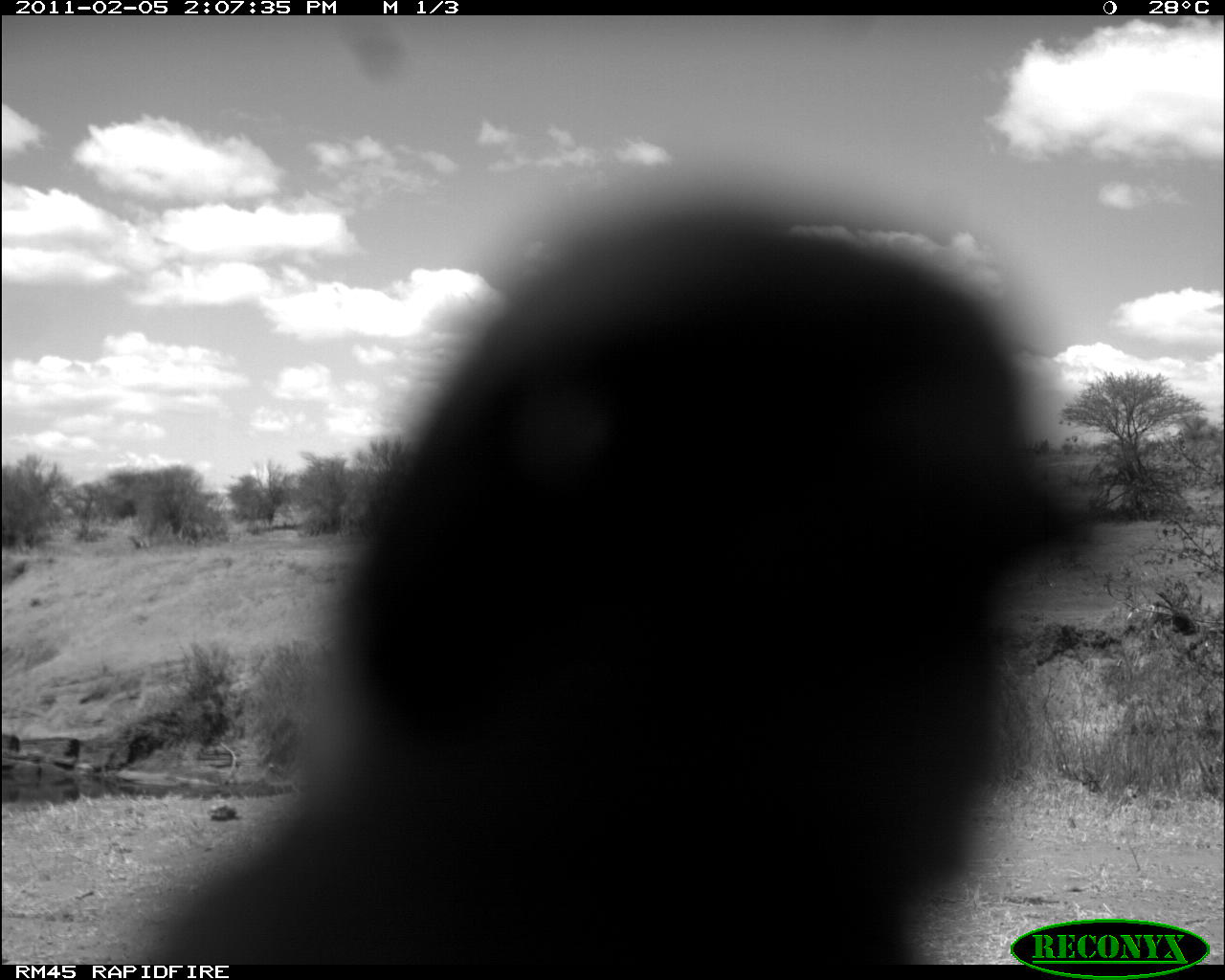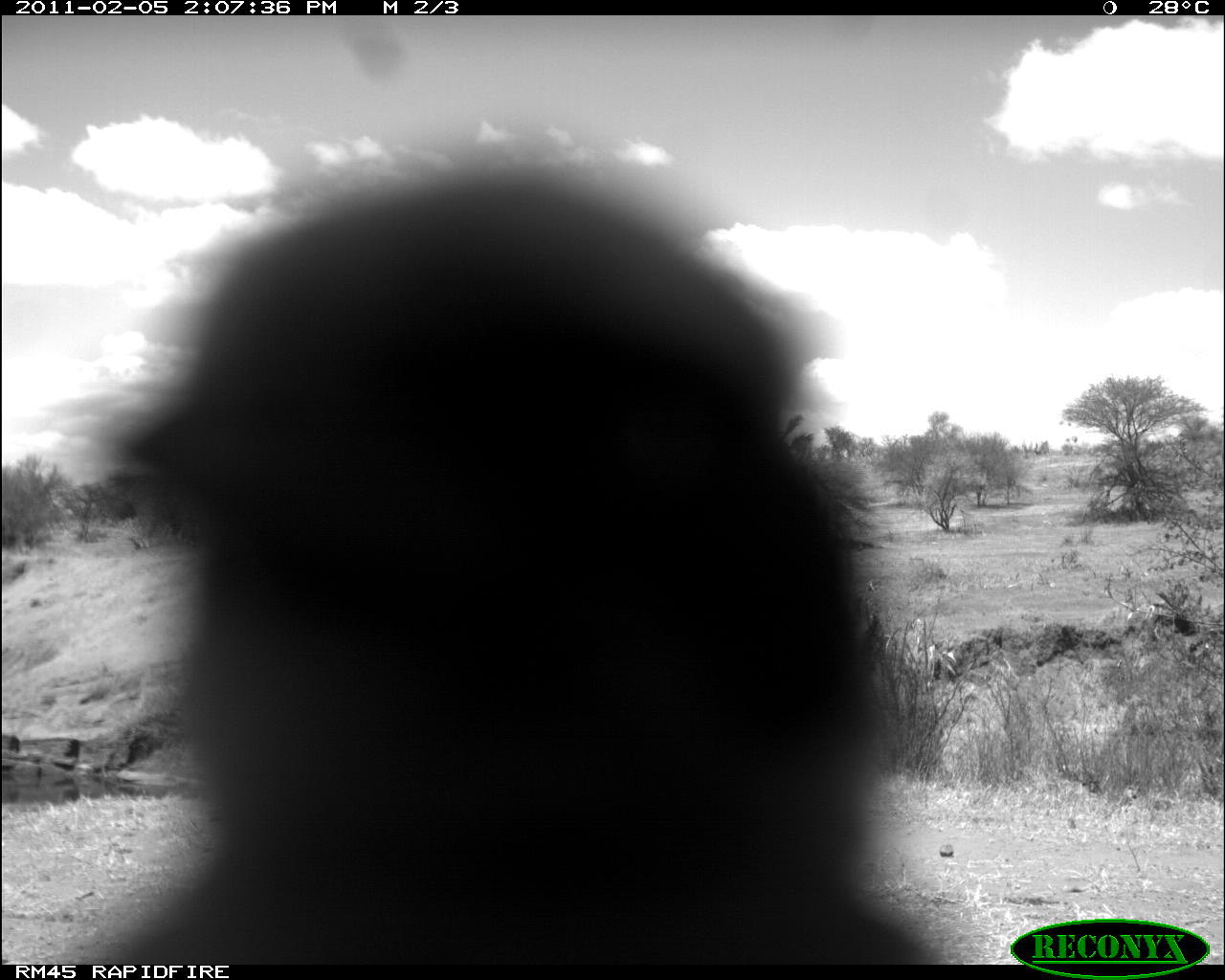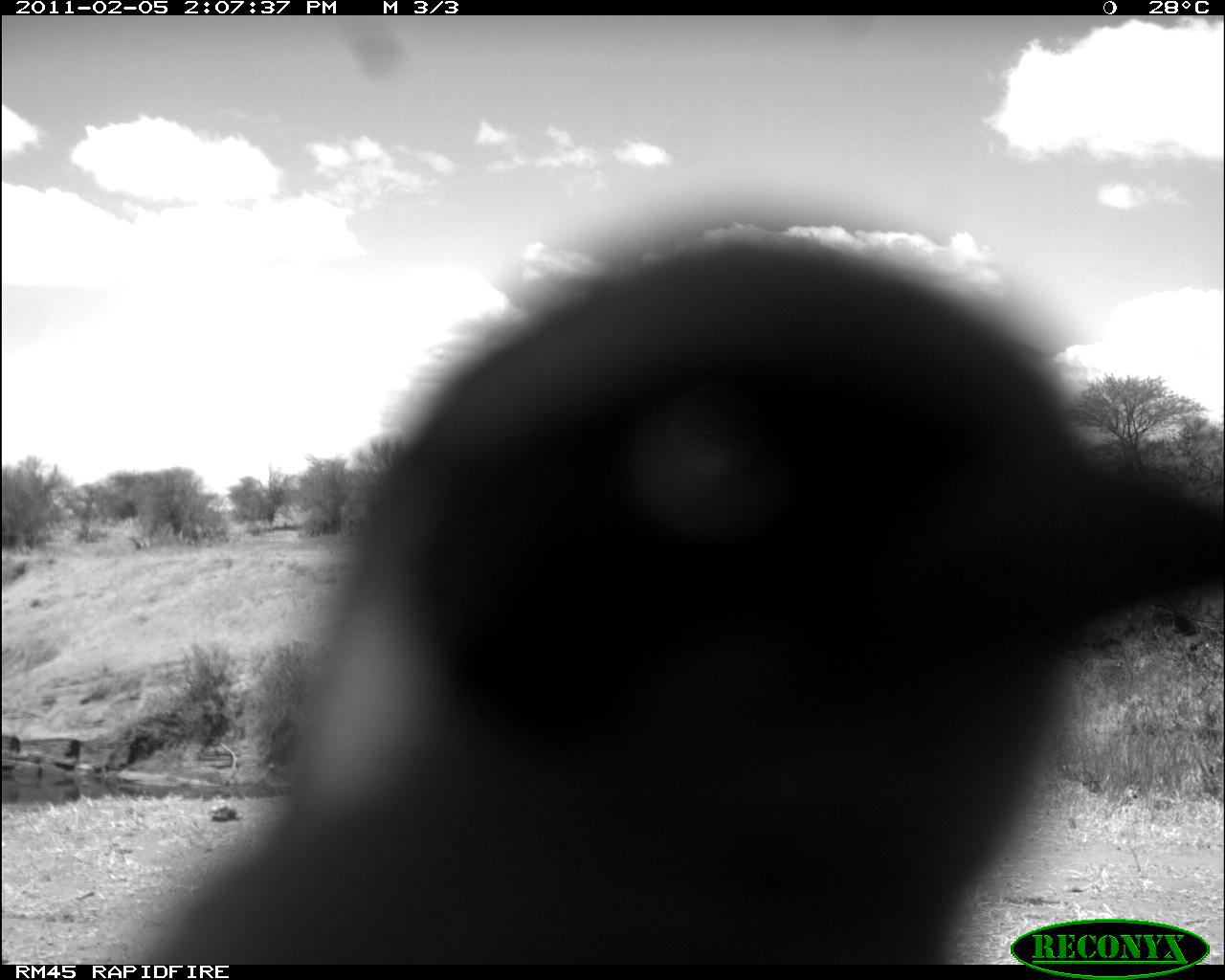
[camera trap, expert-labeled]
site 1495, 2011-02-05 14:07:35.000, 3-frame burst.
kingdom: Animalia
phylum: Chordata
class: Mammalia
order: Primates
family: Cercopithecidae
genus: Papio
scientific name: Papio anubis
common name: olive baboon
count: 1